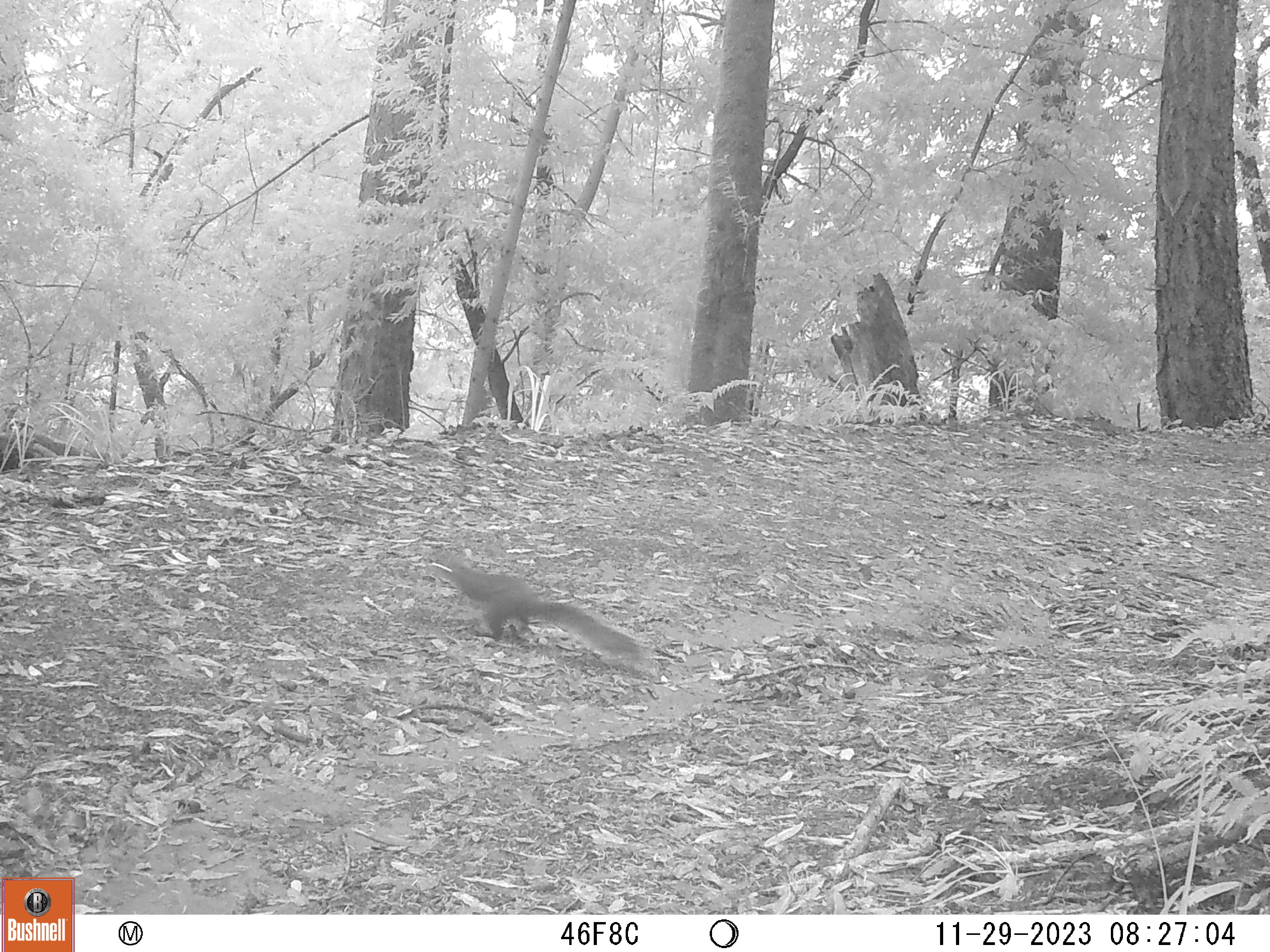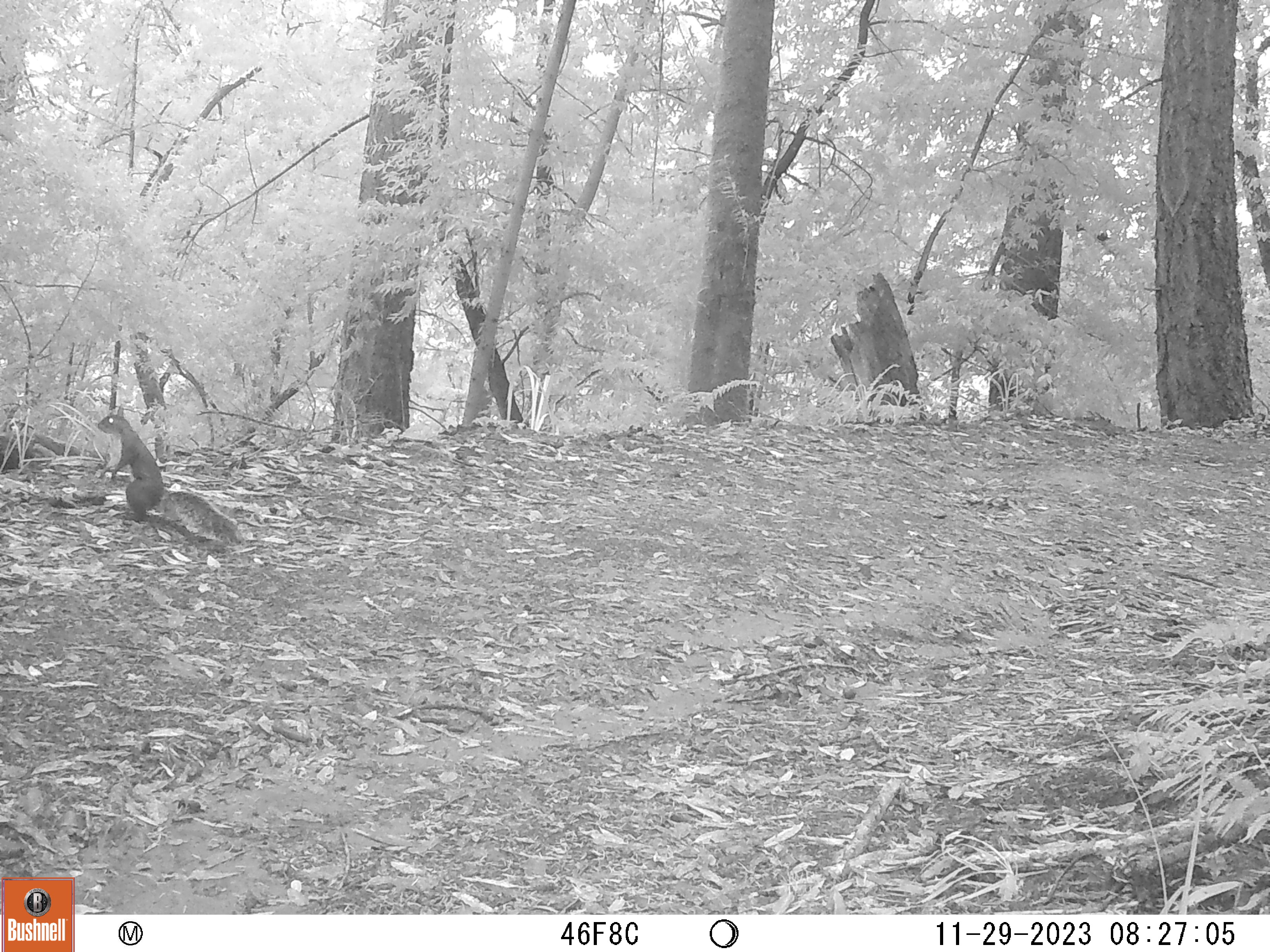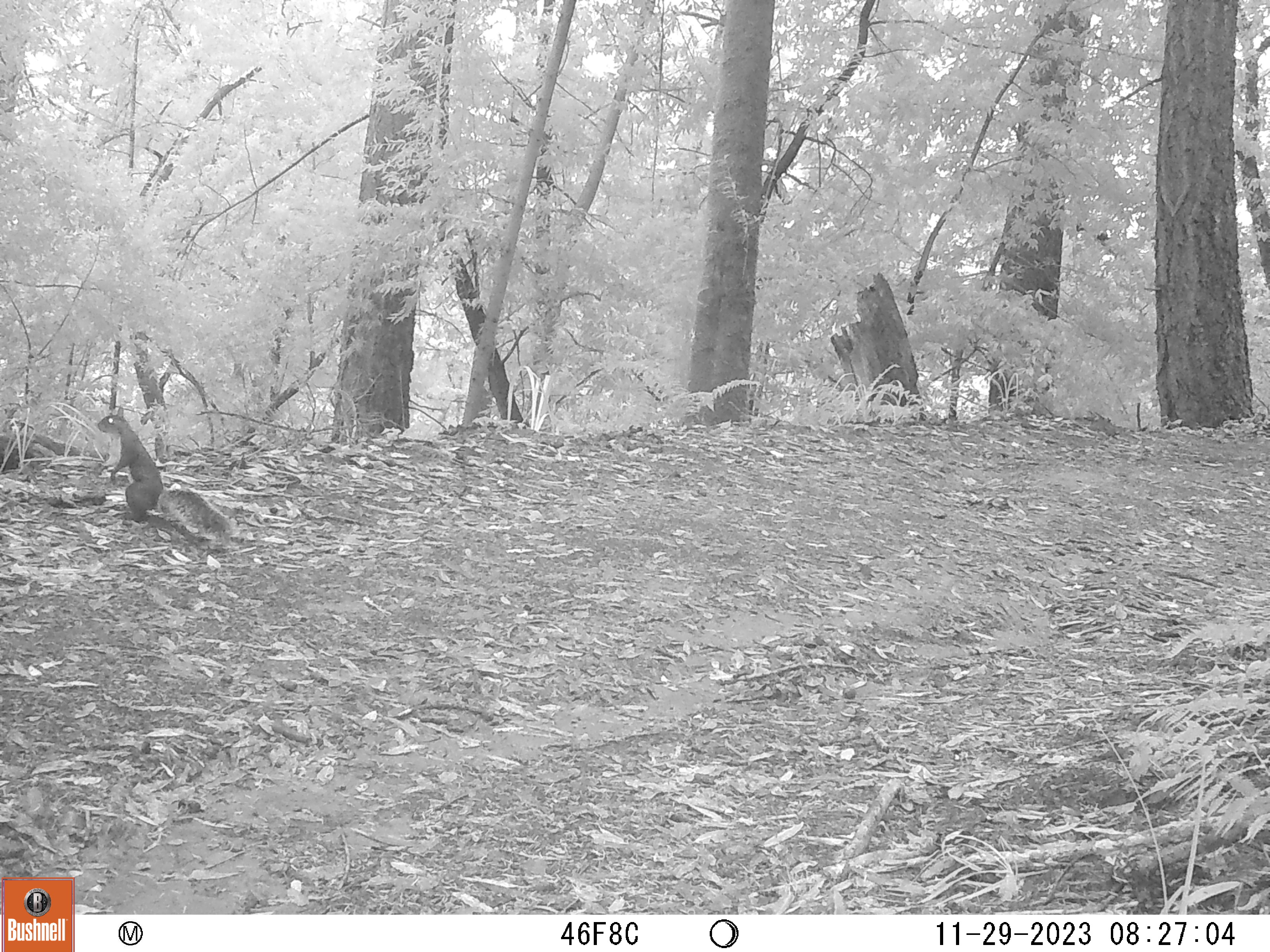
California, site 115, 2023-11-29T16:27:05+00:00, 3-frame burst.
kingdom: Animalia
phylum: Chordata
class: Mammalia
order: Rodentia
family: Sciuridae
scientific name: Sciuridae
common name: squirrel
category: unknown squirrel